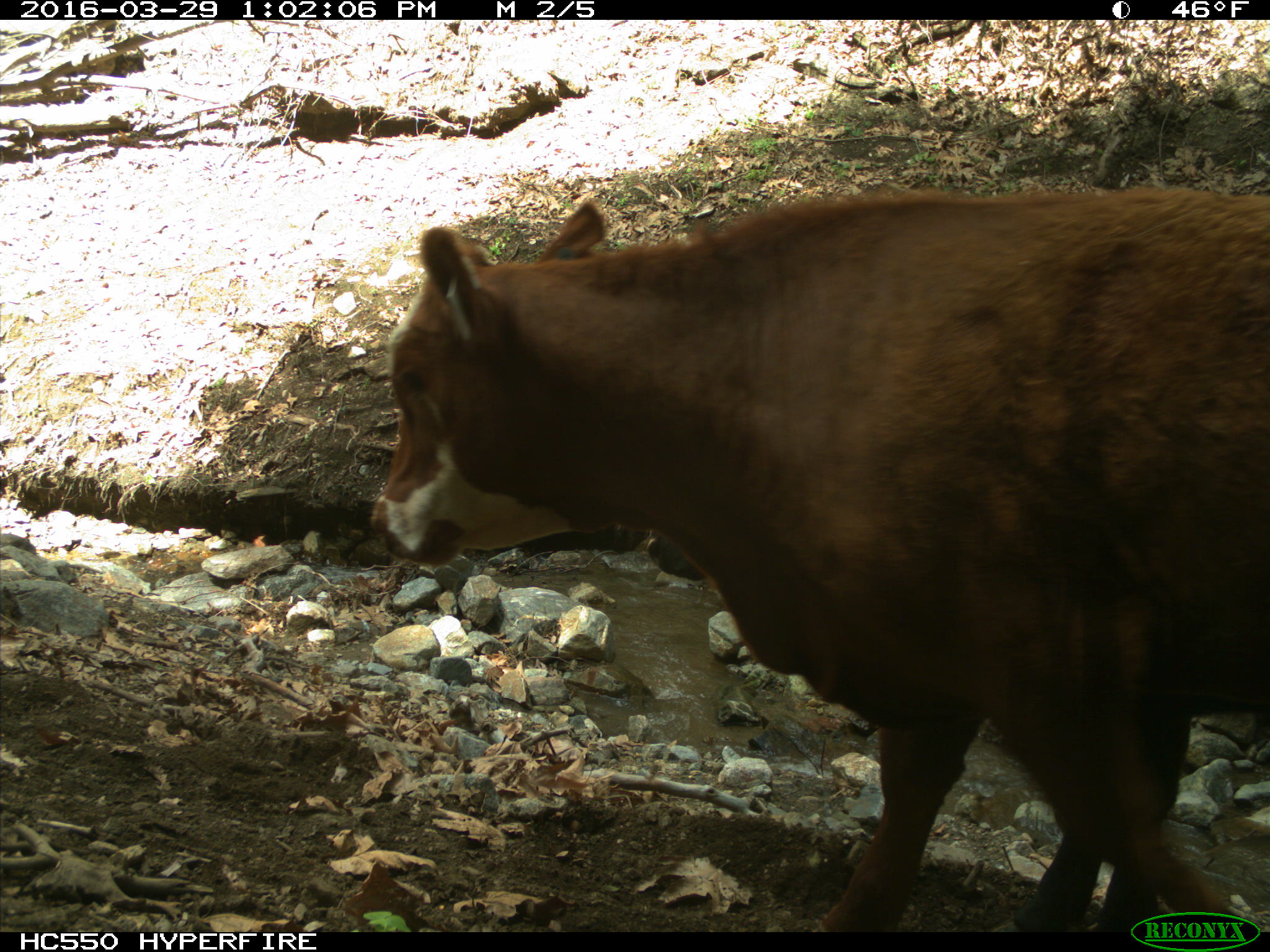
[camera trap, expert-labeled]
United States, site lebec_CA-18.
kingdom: Animalia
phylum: Chordata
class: Mammalia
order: Artiodactyla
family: Bovidae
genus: Bos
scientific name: Bos taurus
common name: domestic cow